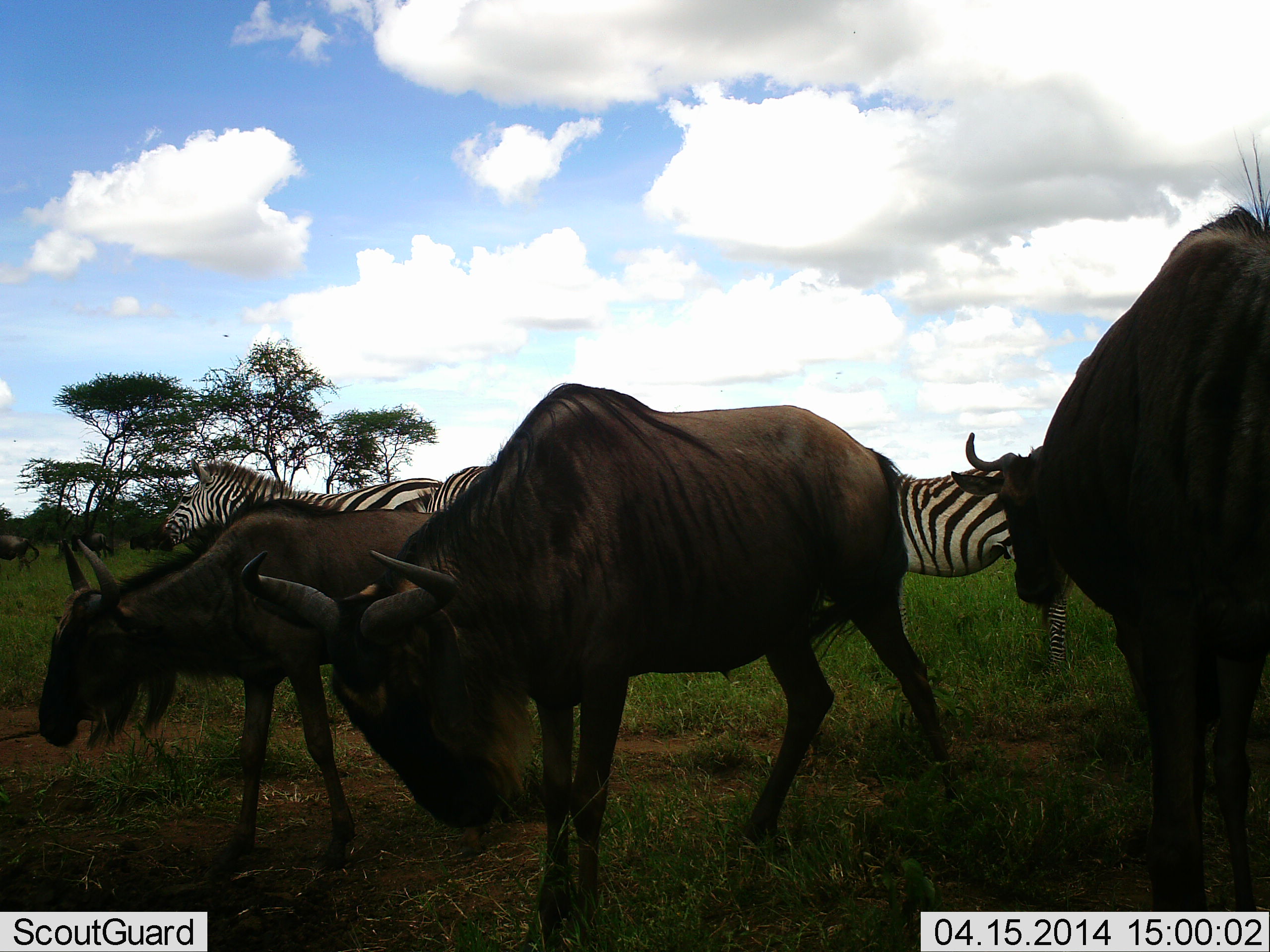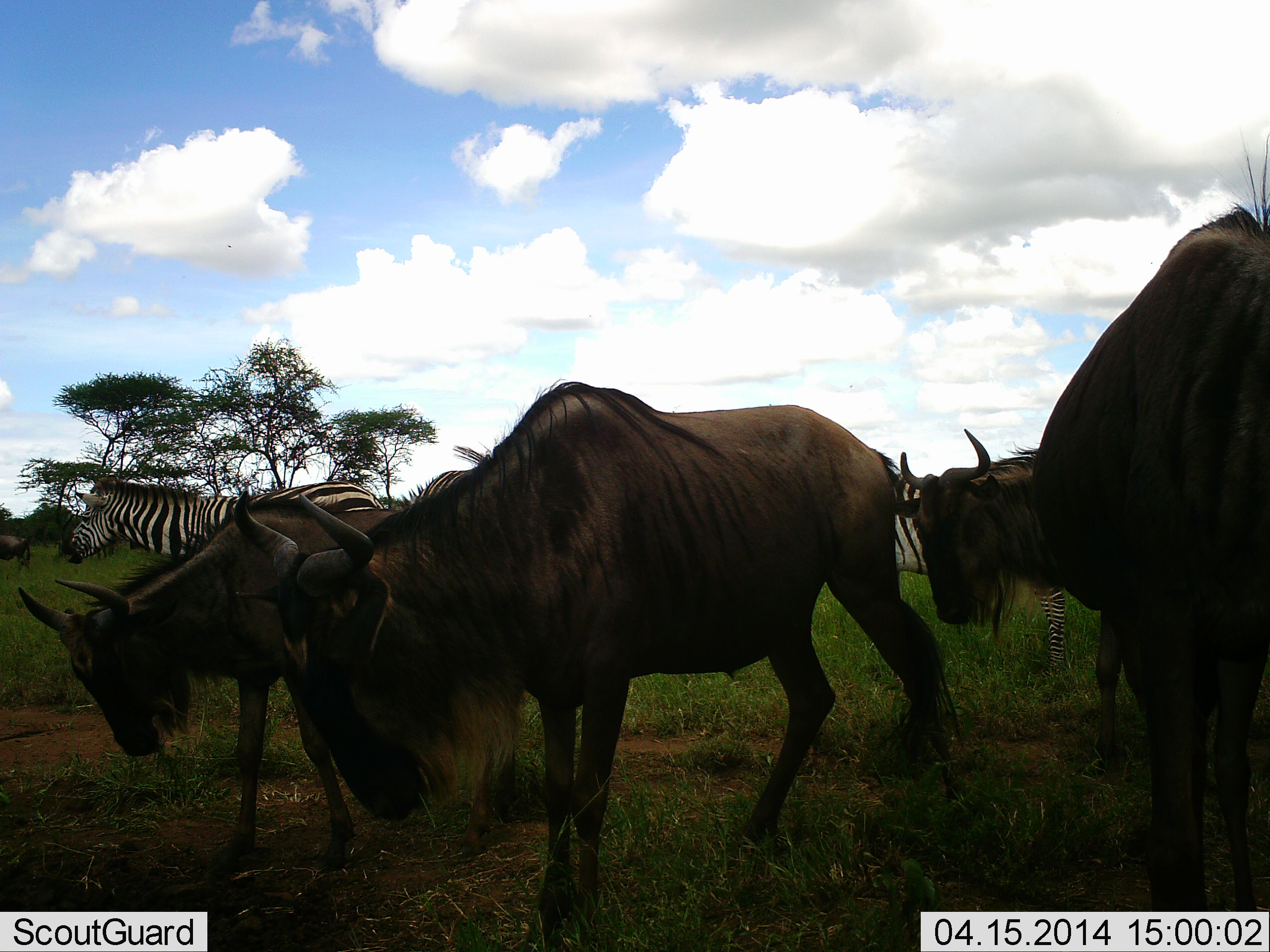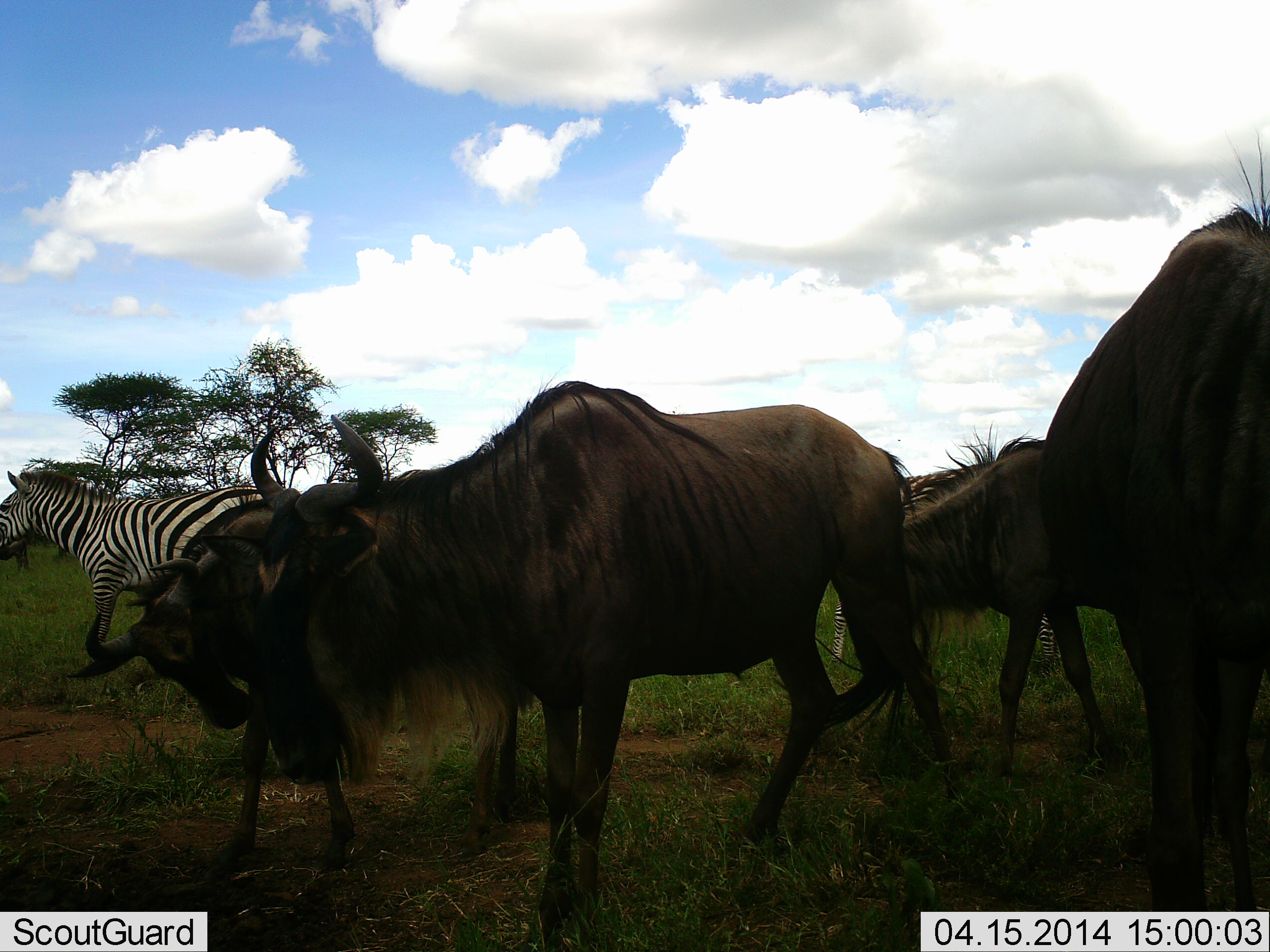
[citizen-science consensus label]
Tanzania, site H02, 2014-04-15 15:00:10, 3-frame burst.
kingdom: Animalia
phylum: Chordata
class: Mammalia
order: Artiodactyla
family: Bovidae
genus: Connochaetes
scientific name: Connochaetes taurinus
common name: blue wildebeest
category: wildebeest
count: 4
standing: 55%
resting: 0%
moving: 27%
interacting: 0%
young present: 0%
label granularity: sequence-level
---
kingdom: Animalia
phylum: Chordata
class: Mammalia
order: Perissodactyla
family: Equidae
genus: Equus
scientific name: Equus quagga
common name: plains zebra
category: zebra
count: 3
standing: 36%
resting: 0%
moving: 82%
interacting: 0%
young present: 0%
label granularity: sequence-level